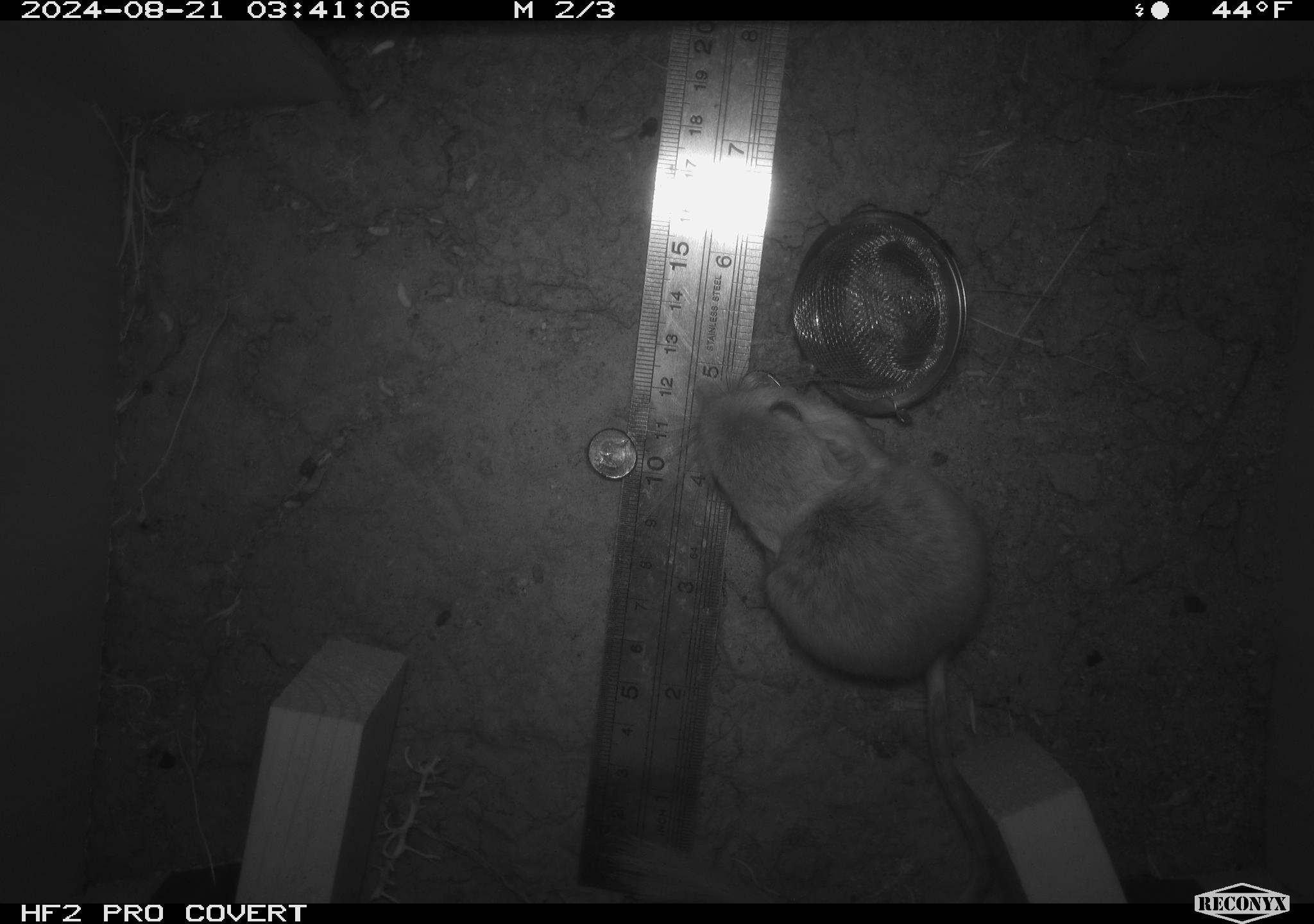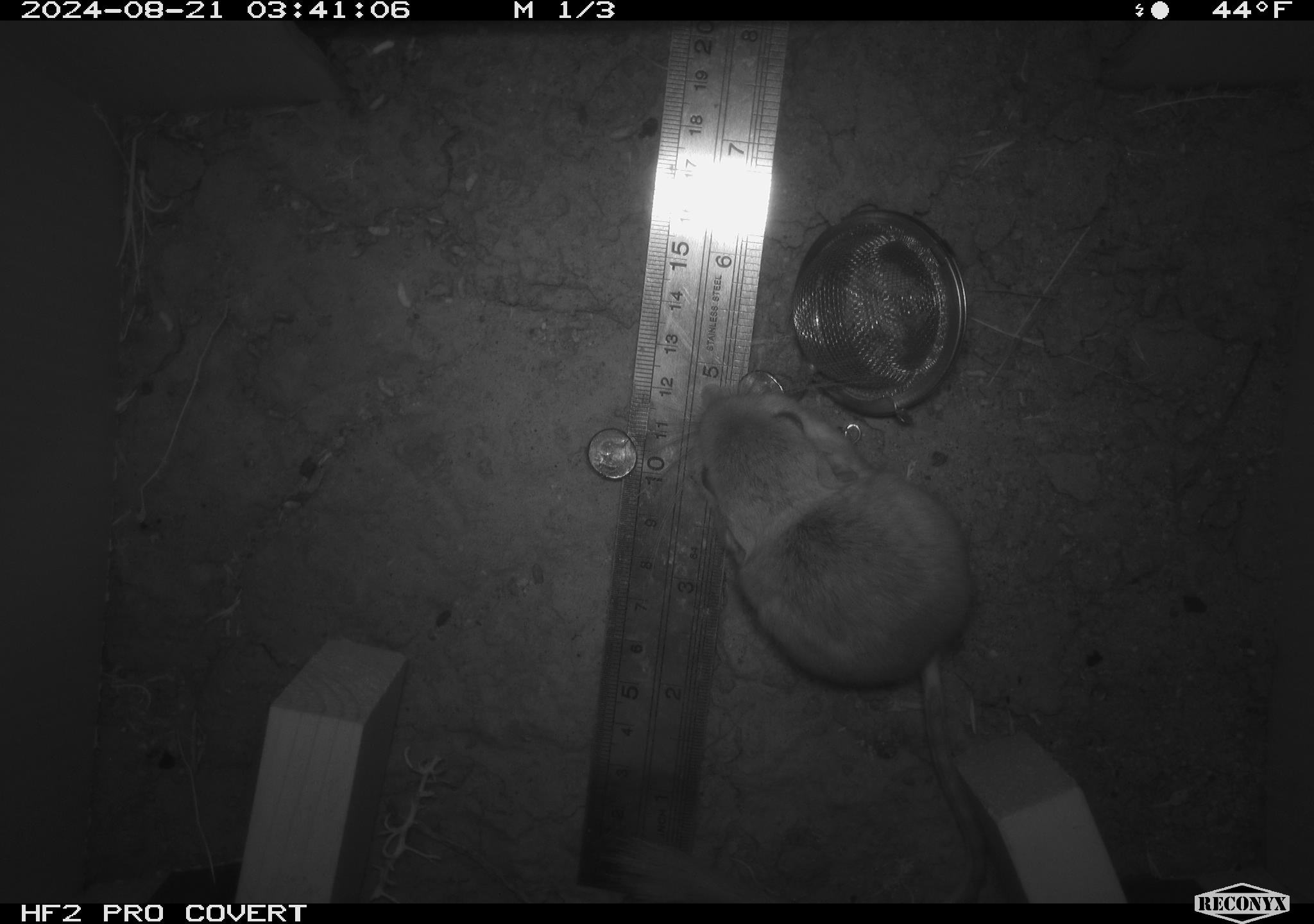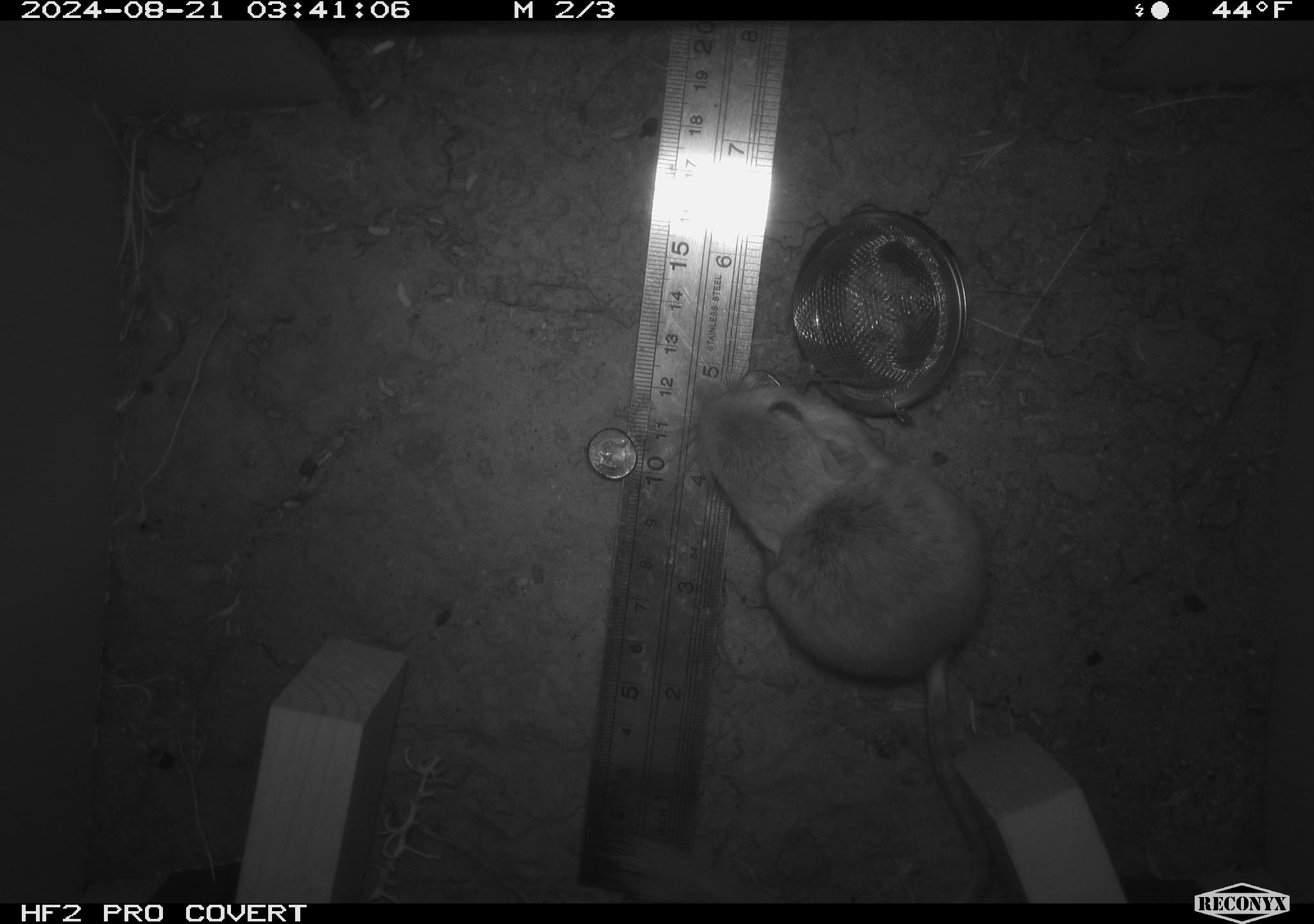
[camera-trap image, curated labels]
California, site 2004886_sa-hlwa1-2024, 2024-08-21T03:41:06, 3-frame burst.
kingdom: Animalia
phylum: Chordata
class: Mammalia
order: Rodentia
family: Heteromyidae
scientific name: Heteromyidae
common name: kangaroo rats and pocket mice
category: heteromyidae family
Heteromyidae family (kangaroo rats and pocket mice) (Heteromyidae).